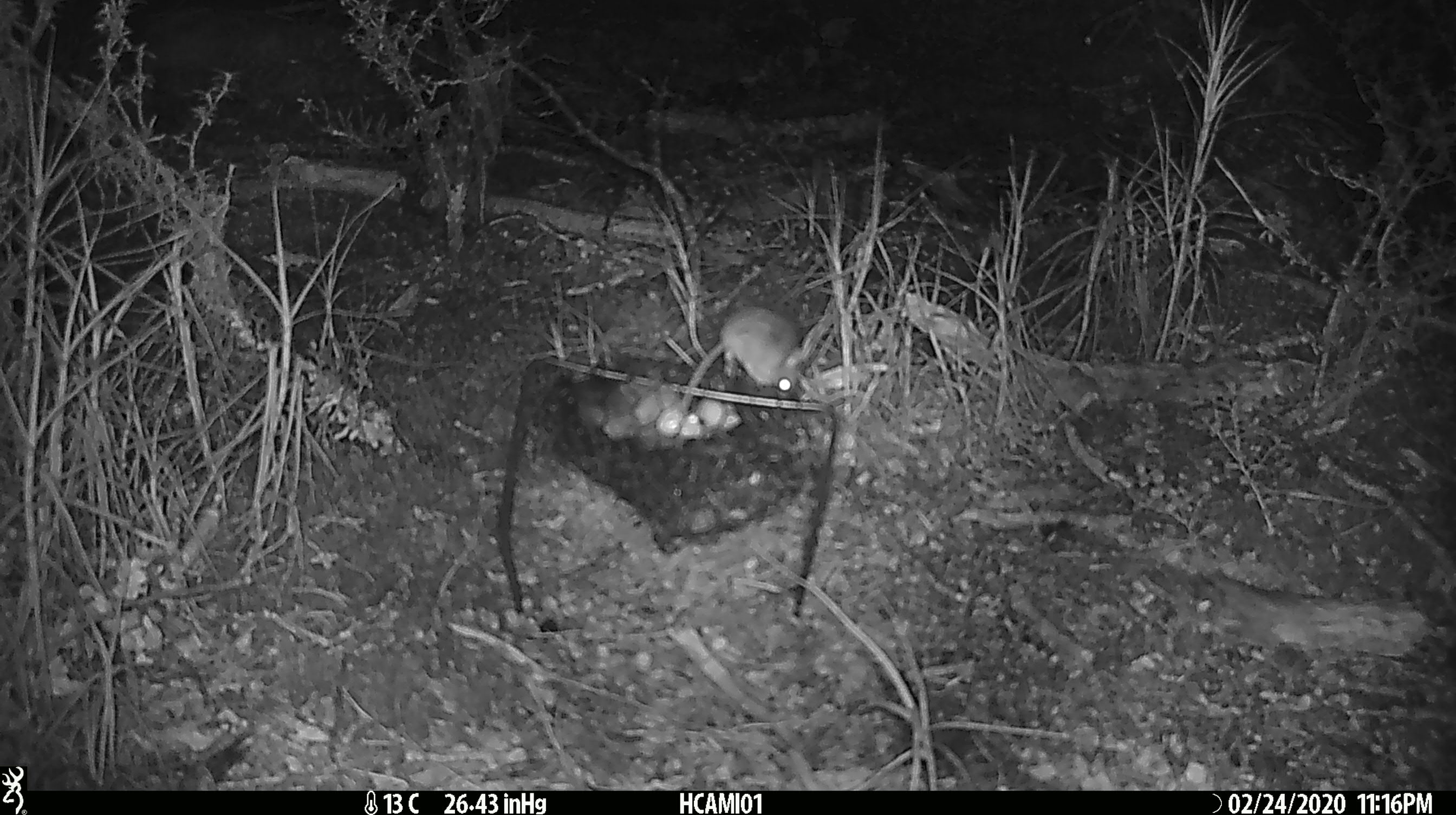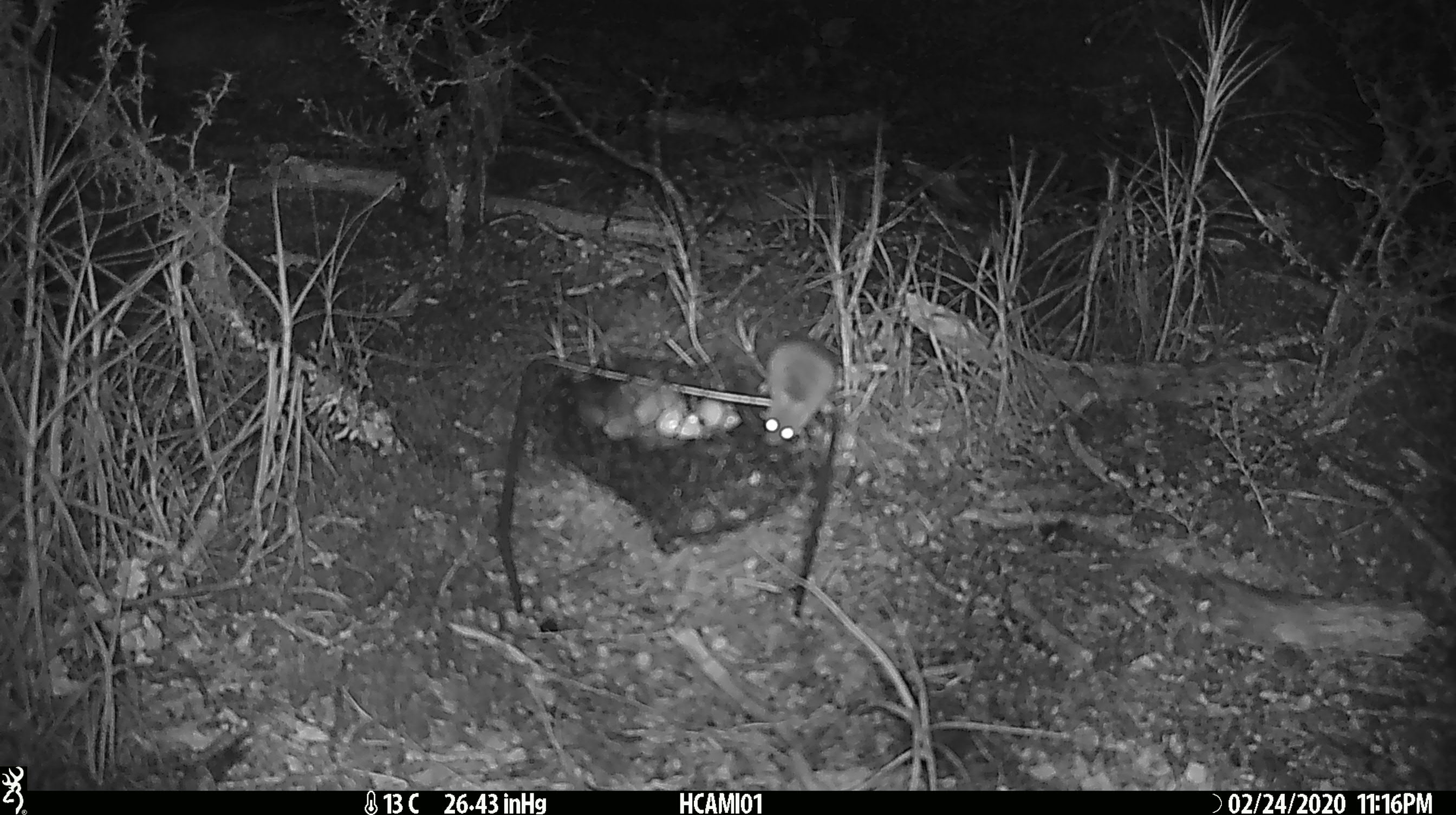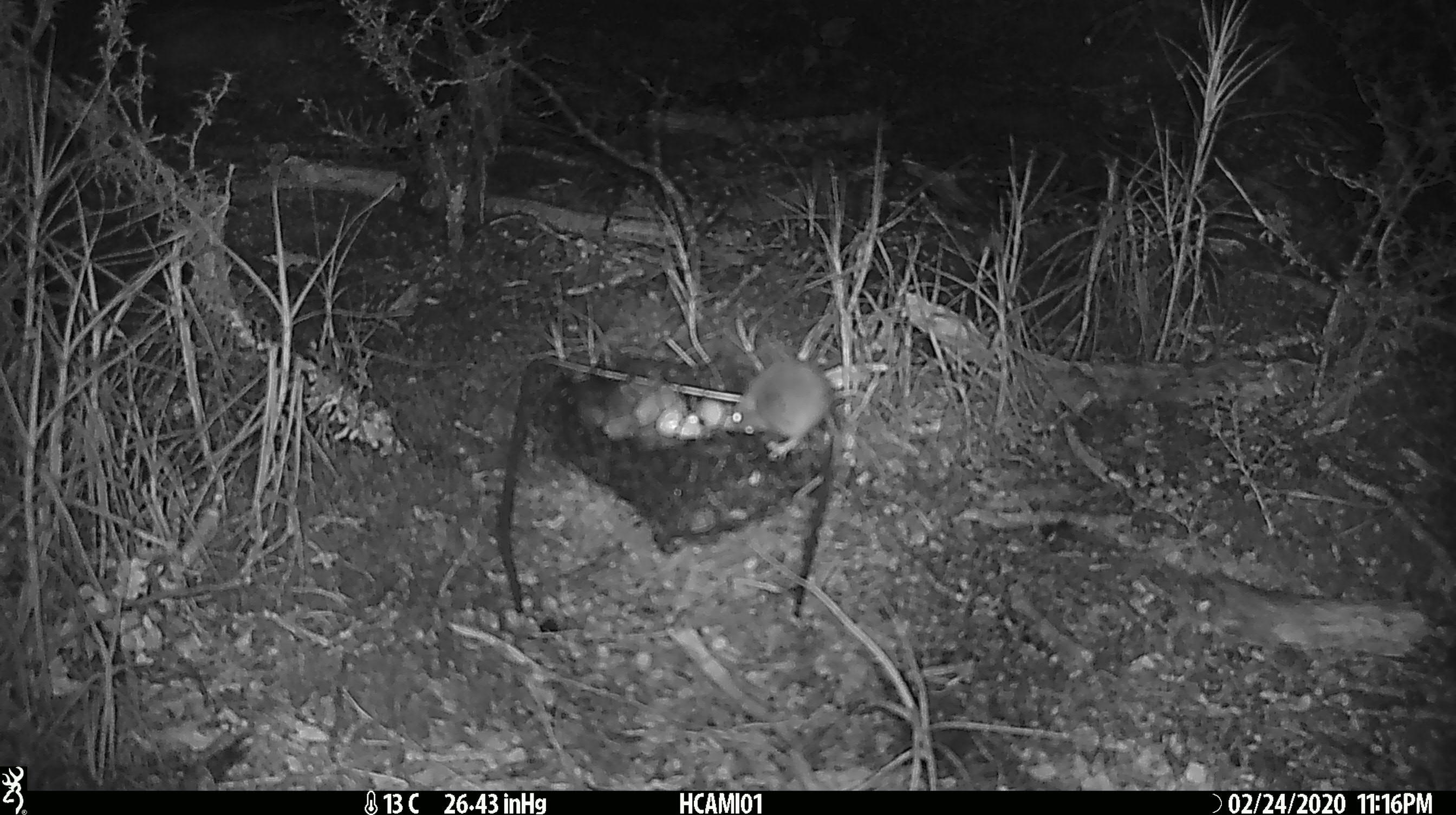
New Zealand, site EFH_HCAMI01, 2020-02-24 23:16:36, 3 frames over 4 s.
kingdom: Animalia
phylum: Chordata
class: Mammalia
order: Rodentia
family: Muridae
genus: Mus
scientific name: Mus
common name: mouse